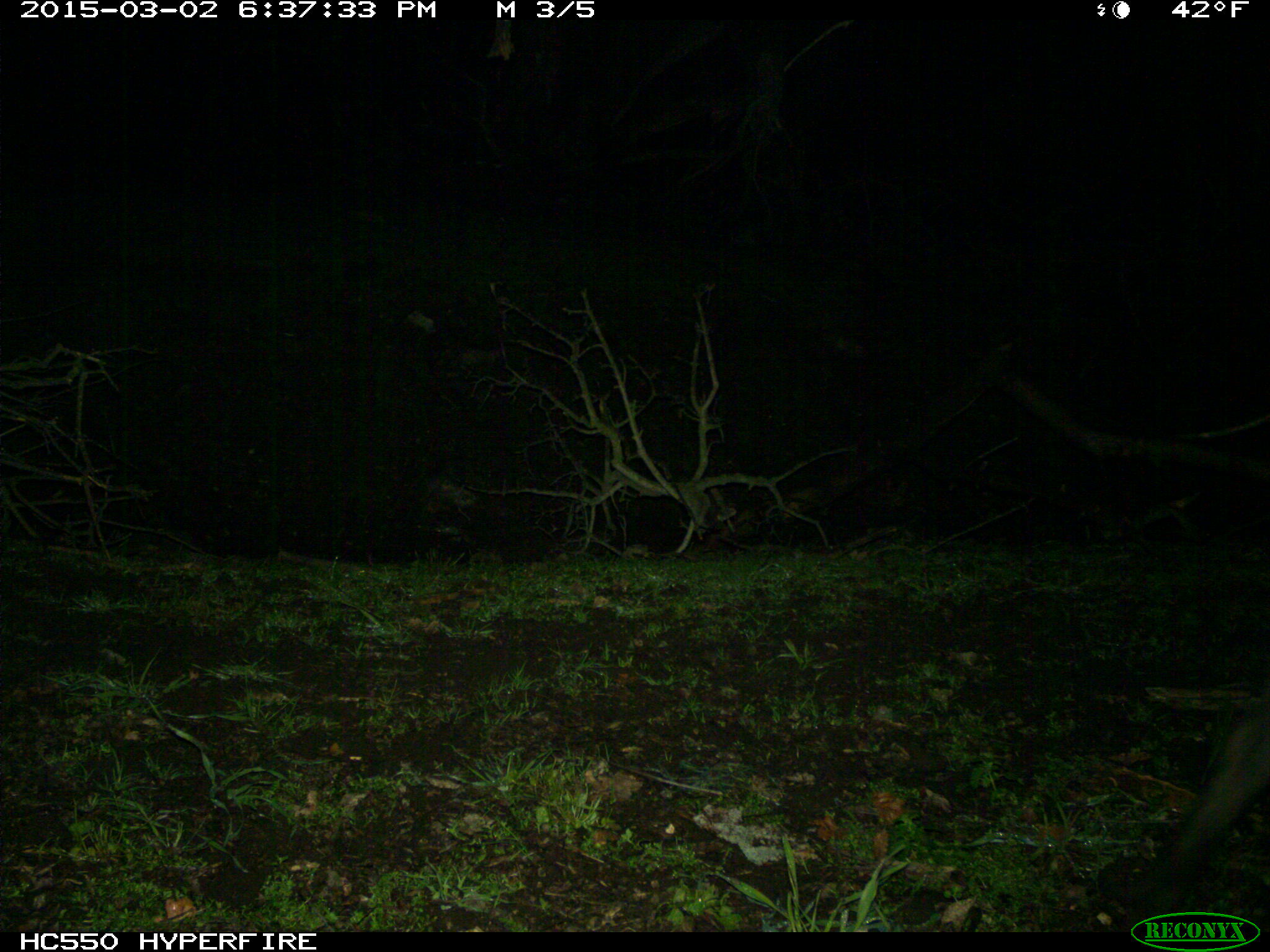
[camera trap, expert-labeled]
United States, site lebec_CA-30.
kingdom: Animalia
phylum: Chordata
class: Mammalia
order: Artiodactyla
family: Suidae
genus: Sus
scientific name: Sus scrofa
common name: wild boar